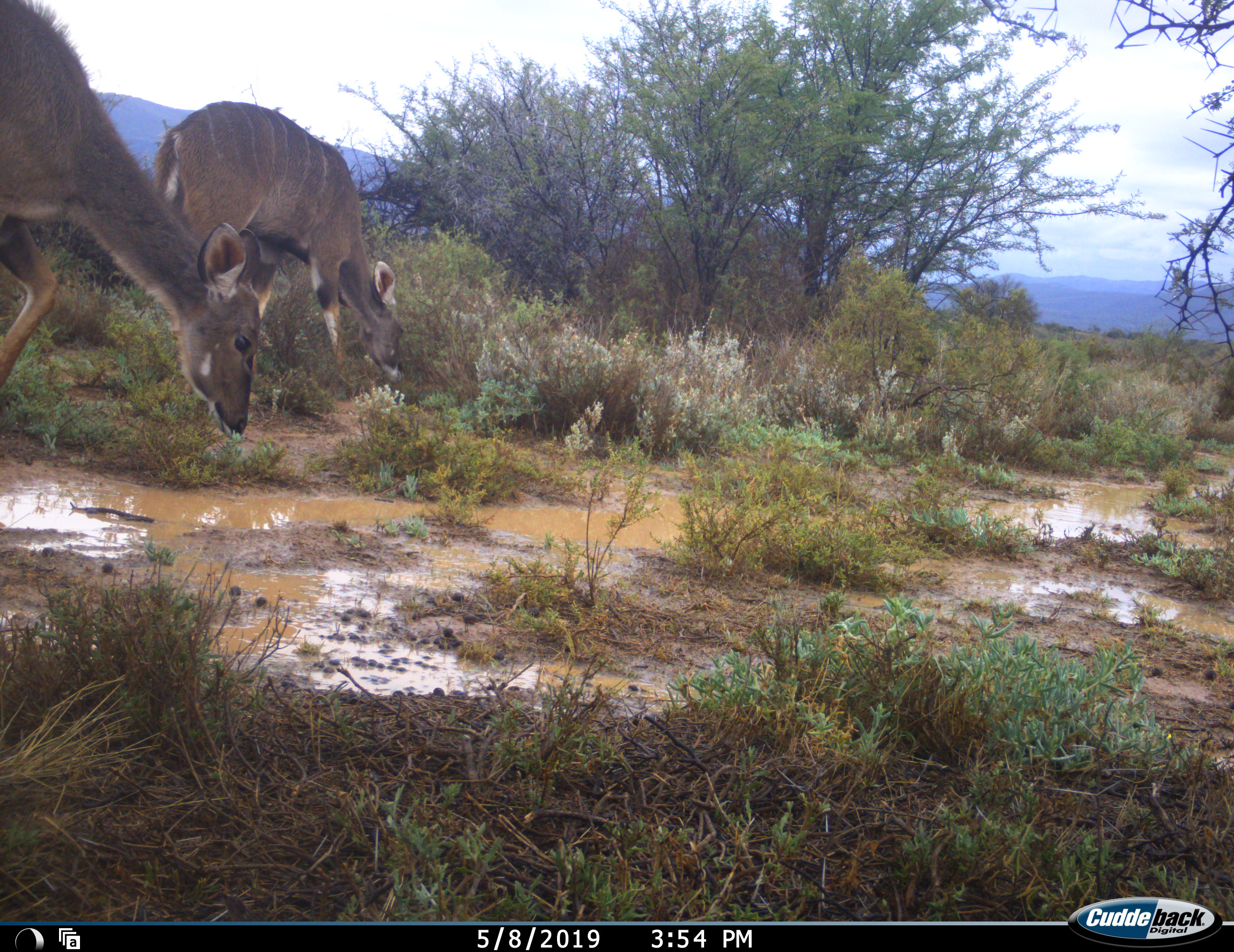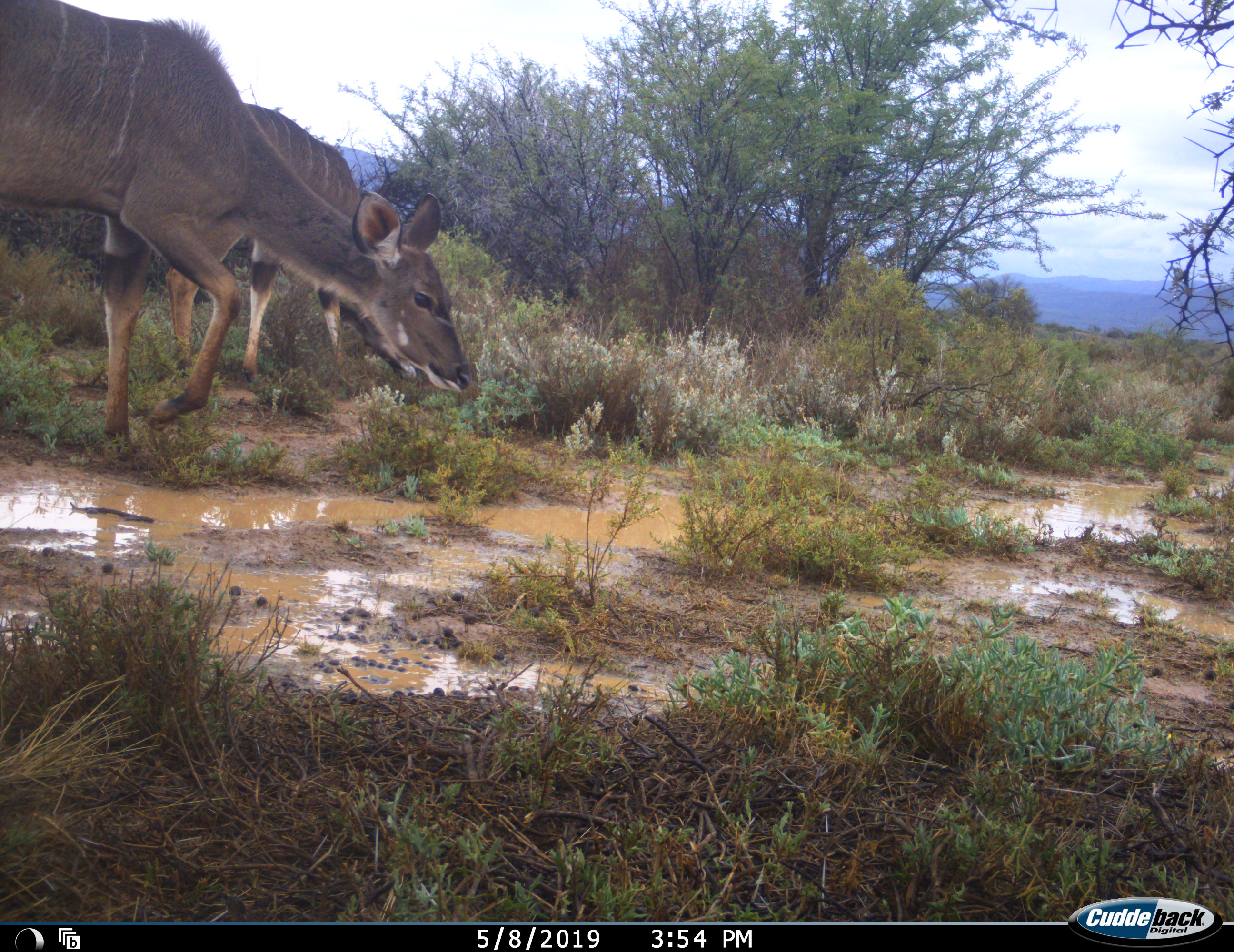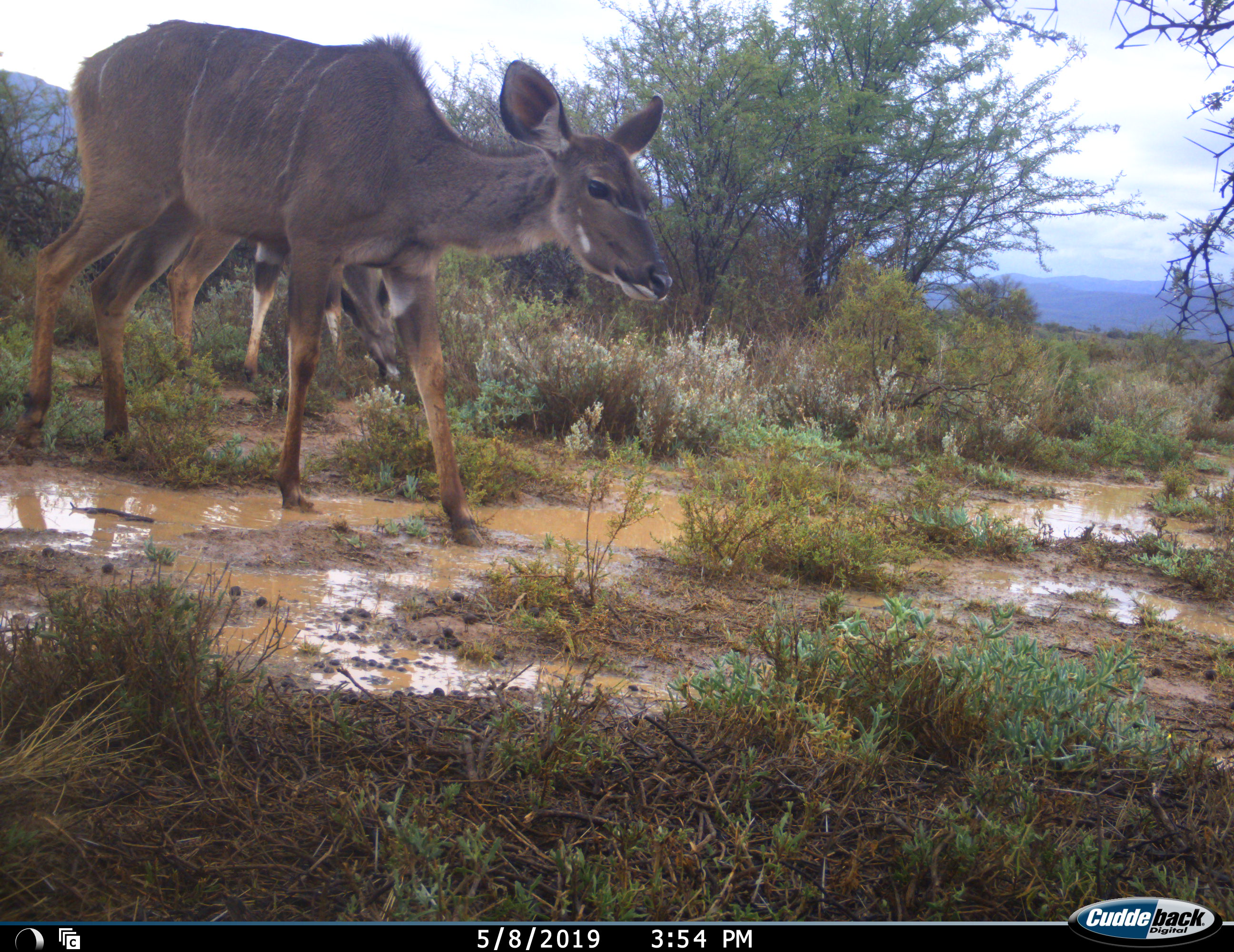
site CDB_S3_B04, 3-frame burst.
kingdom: Animalia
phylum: Chordata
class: Mammalia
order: Artiodactyla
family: Bovidae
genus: Tragelaphus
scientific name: Tragelaphus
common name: kudu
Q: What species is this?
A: Kudu (Tragelaphus).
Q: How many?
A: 2.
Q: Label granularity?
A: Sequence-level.